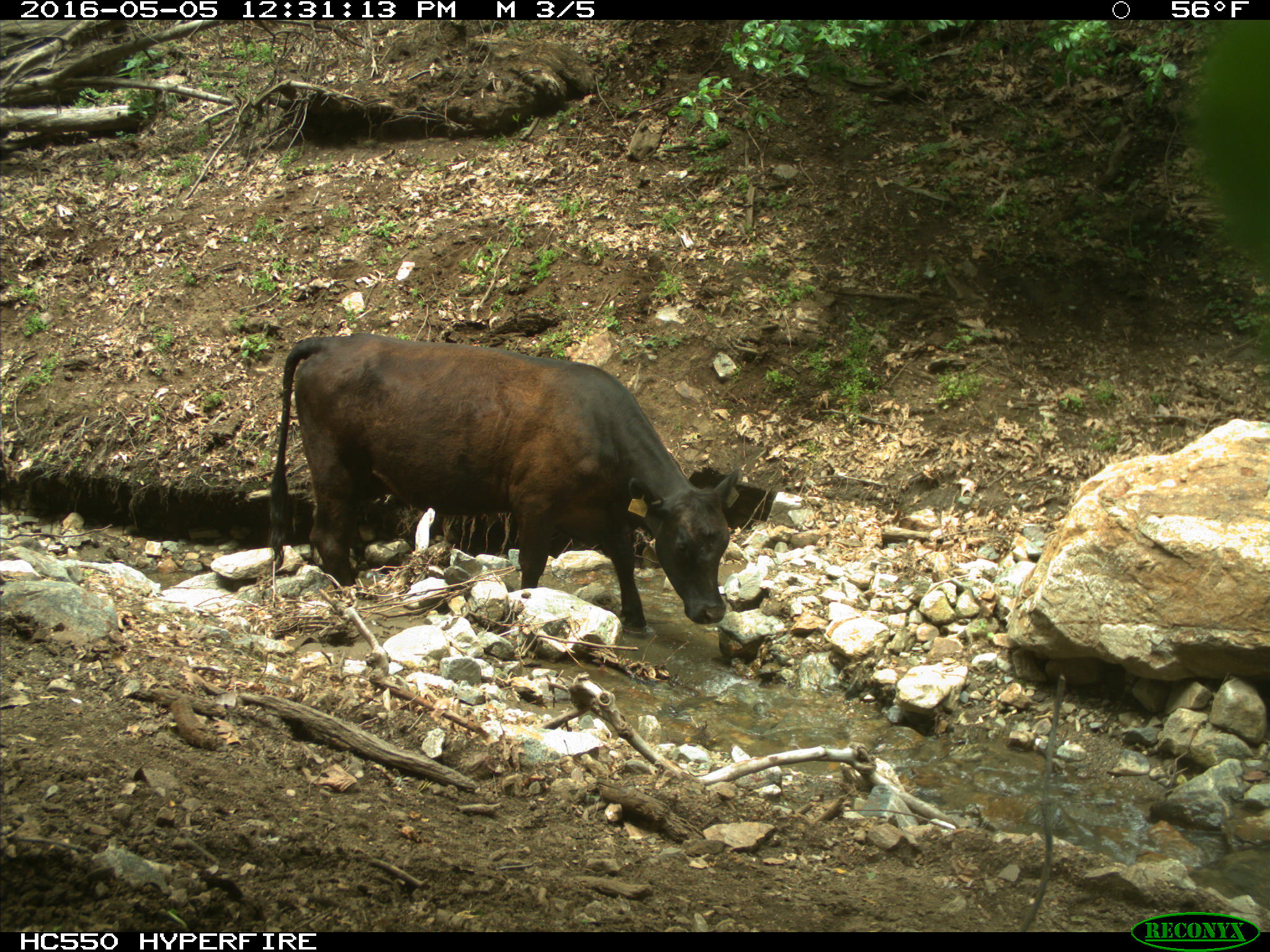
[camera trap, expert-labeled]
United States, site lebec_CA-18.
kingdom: Animalia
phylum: Chordata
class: Mammalia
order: Artiodactyla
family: Bovidae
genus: Bos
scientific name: Bos taurus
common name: domestic cow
Bos taurus (domestic cow).